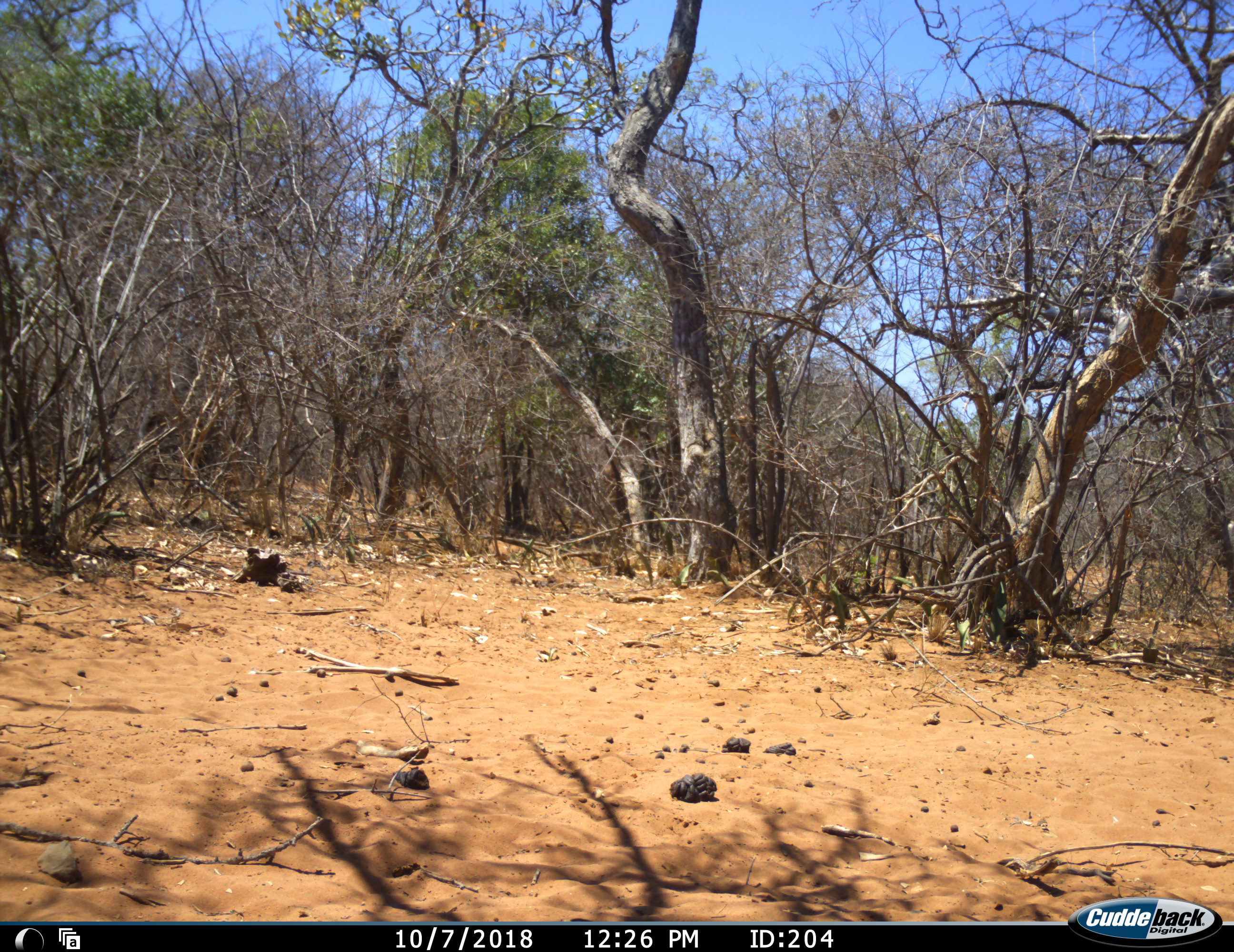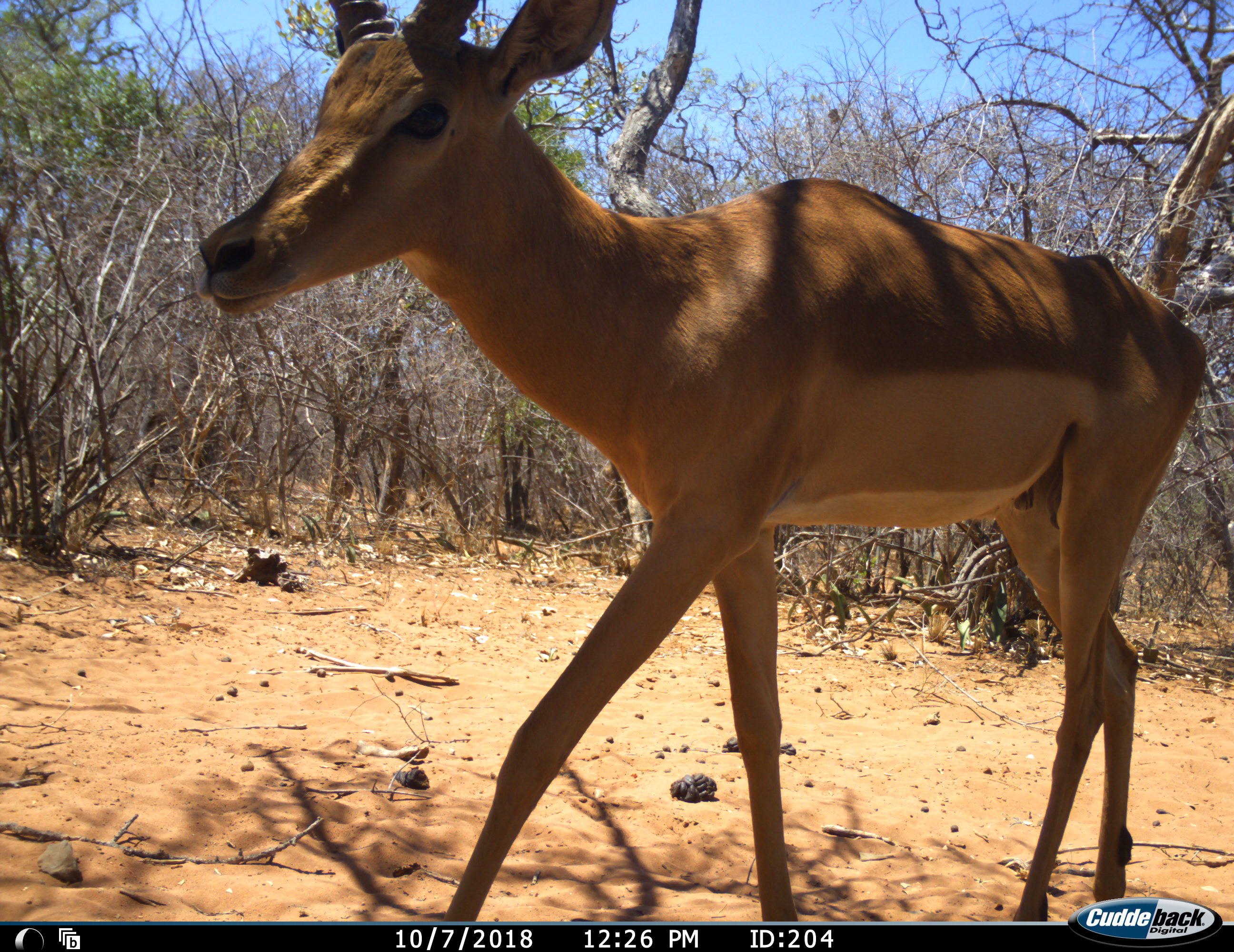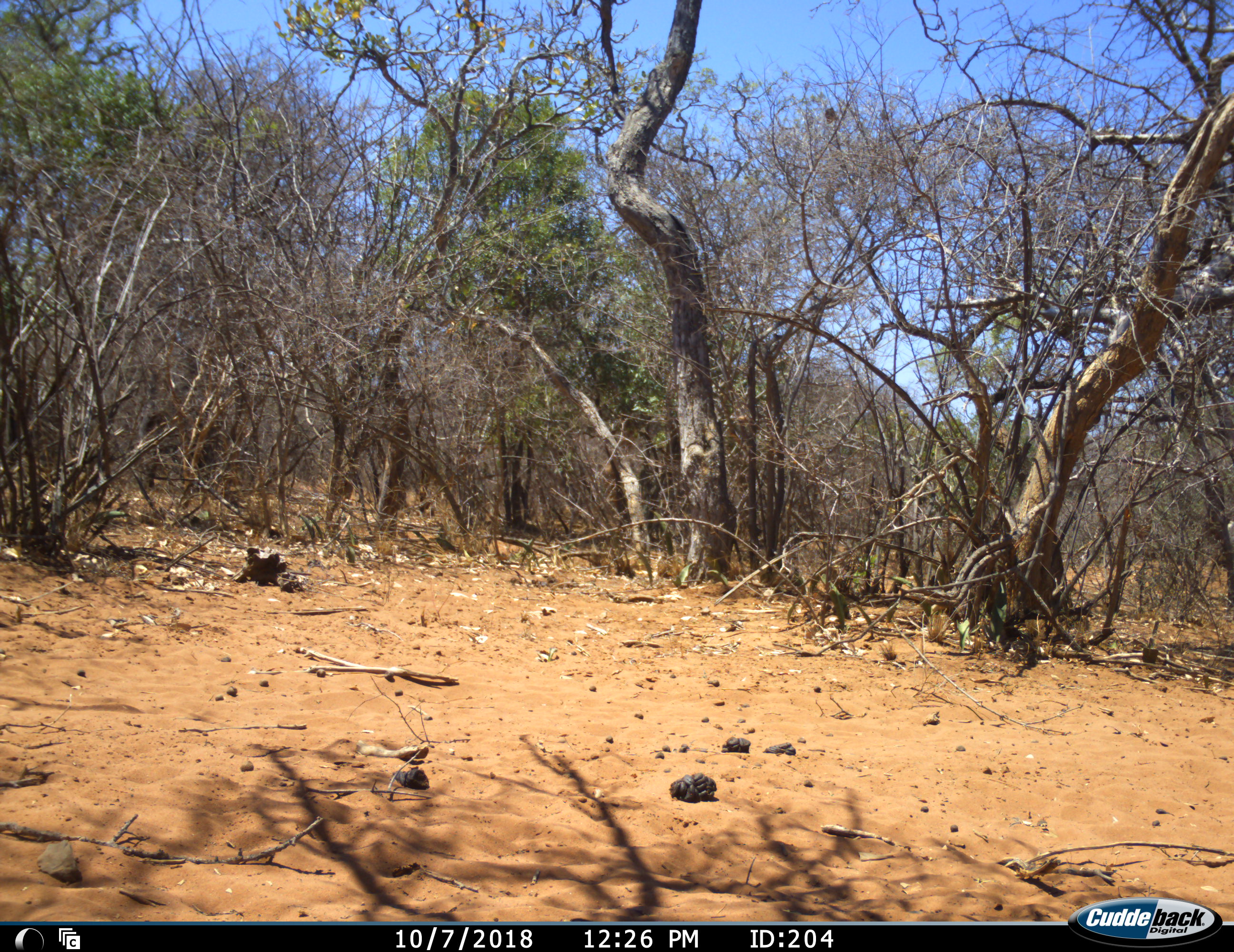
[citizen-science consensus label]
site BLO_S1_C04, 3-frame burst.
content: unidentified animal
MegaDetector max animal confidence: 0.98